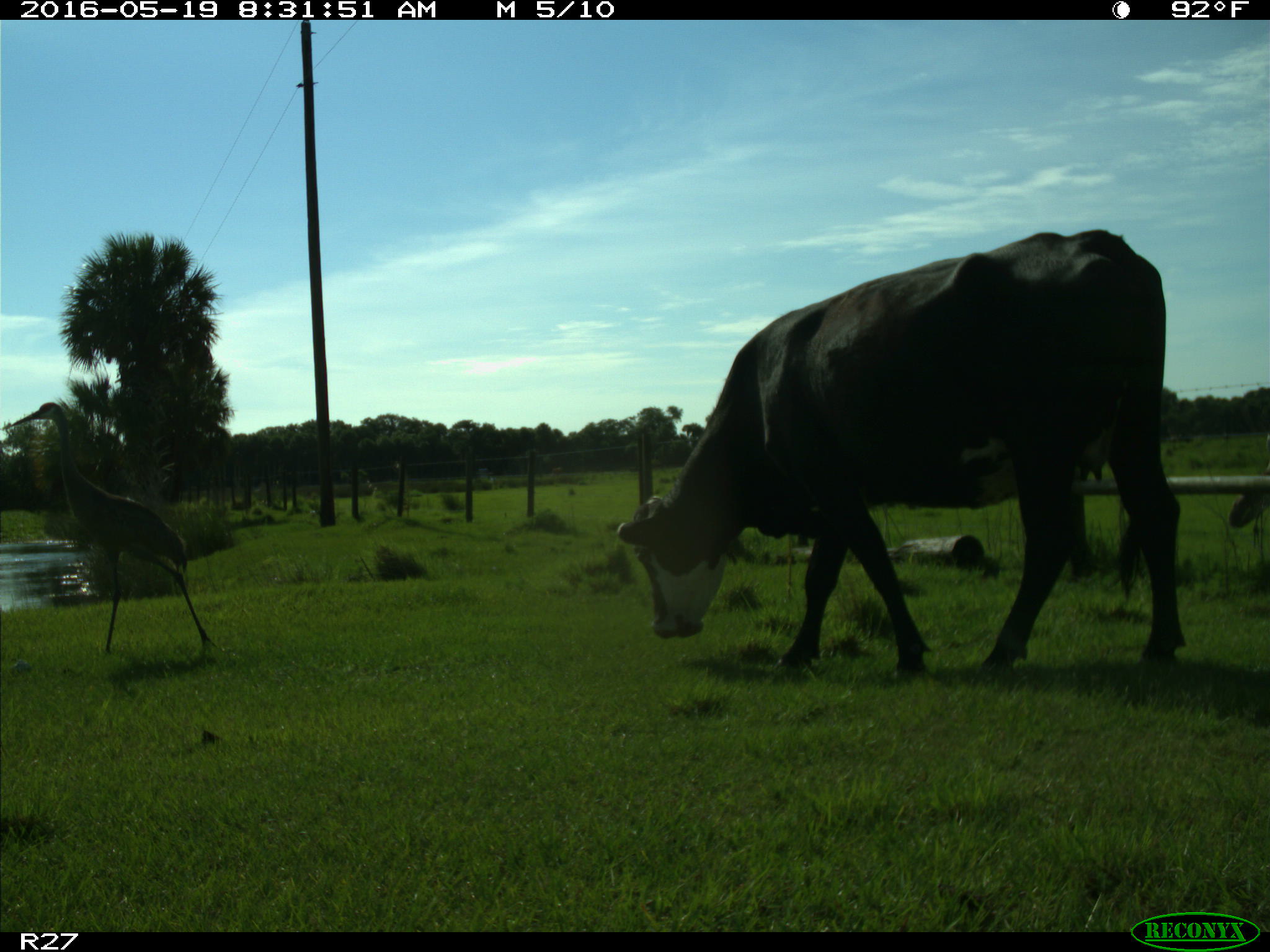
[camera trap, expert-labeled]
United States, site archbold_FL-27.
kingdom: Animalia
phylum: Chordata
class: Mammalia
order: Artiodactyla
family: Bovidae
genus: Bos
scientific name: Bos taurus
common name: domestic cow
Bos taurus (domestic cow).